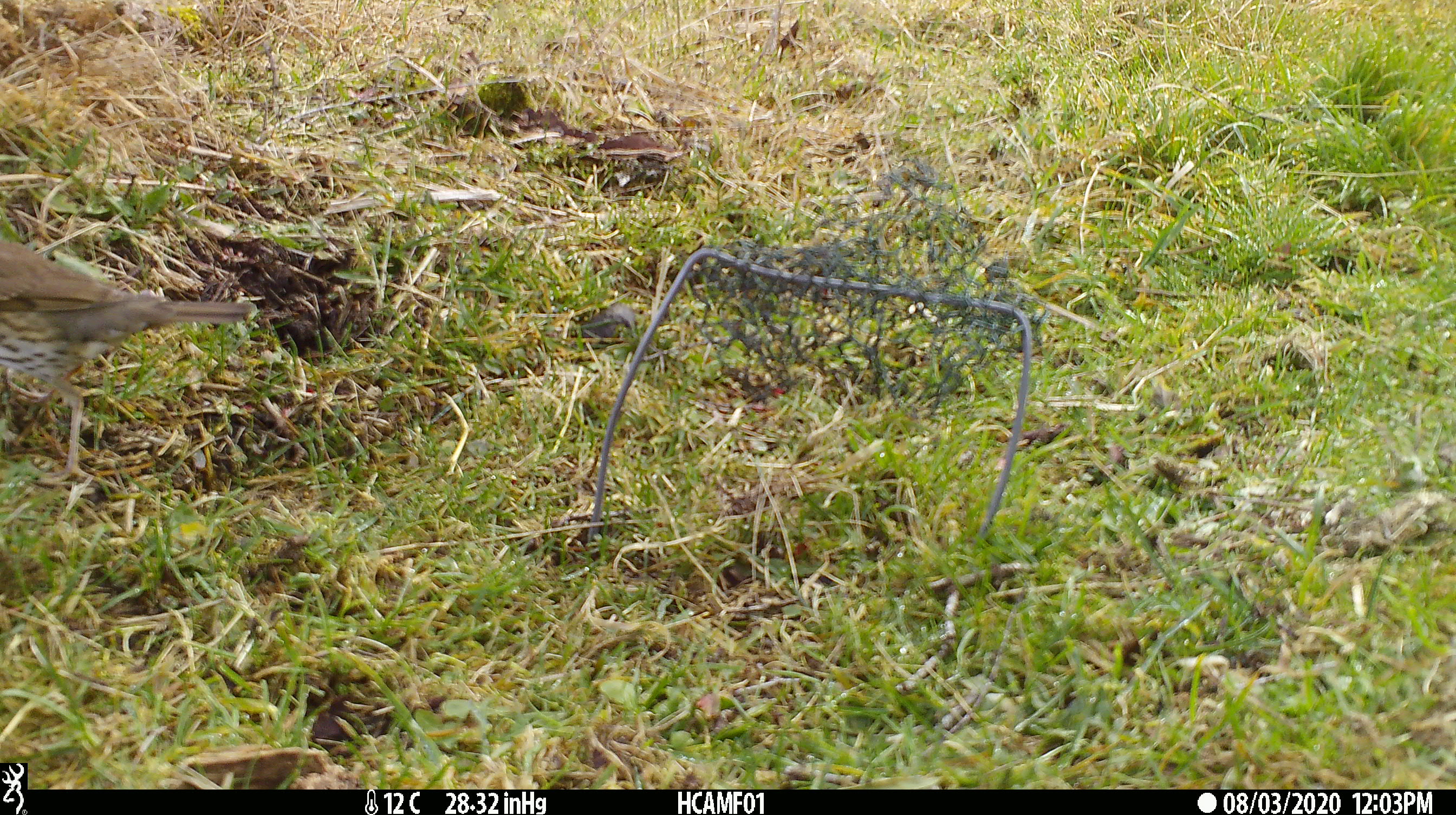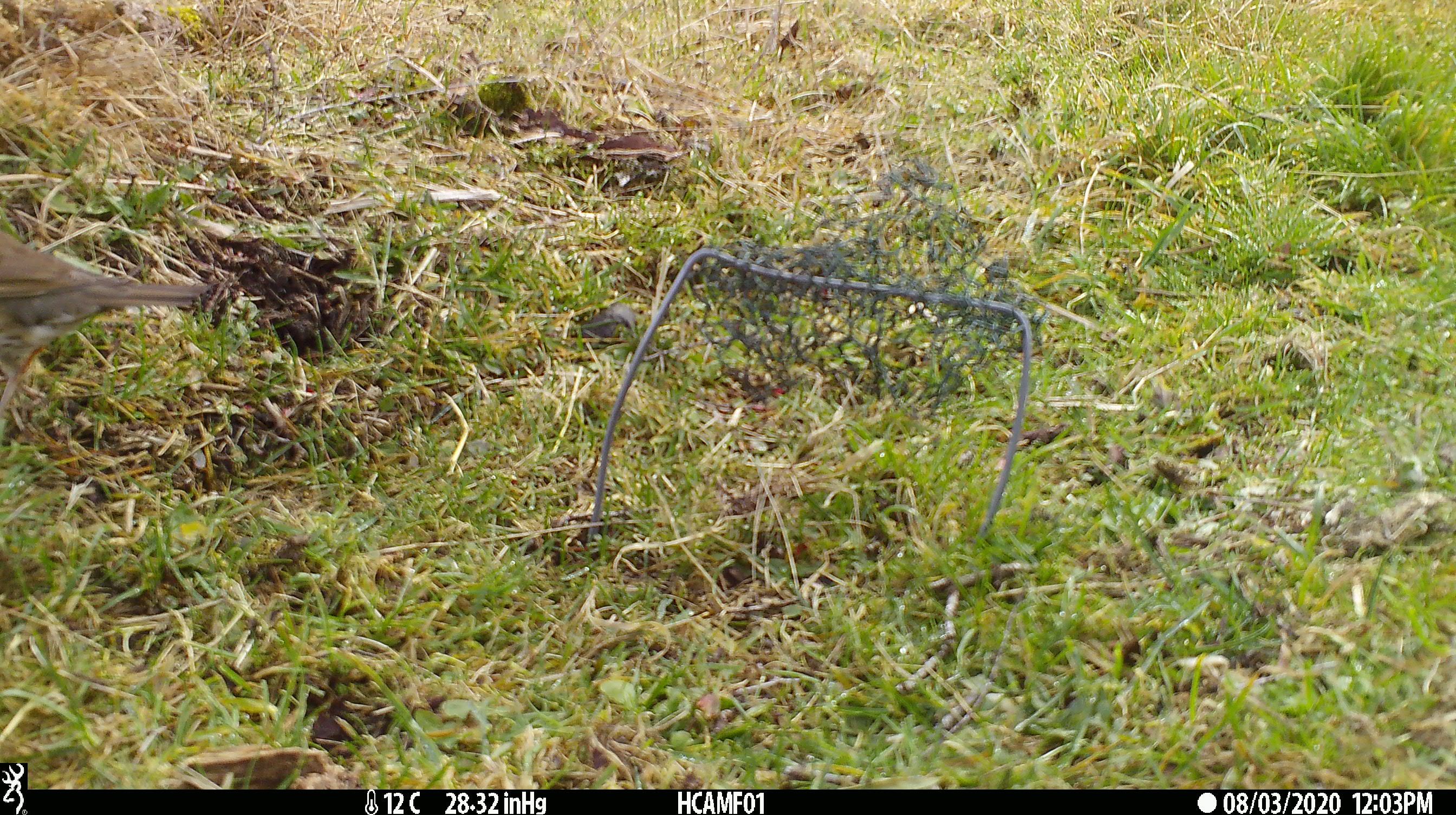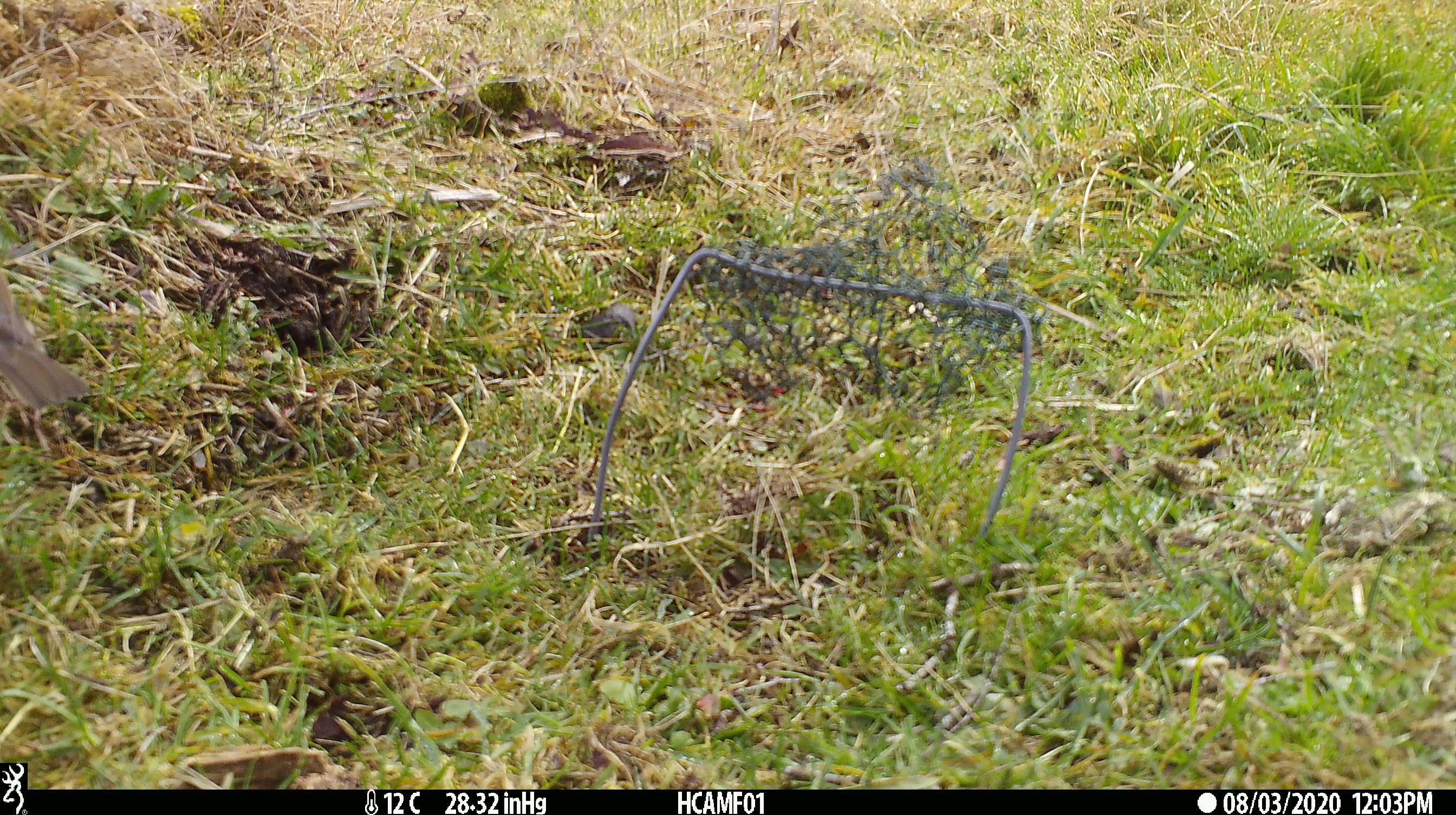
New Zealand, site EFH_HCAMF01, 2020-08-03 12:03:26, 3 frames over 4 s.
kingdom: Animalia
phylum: Chordata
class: Aves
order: Passeriformes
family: Turdidae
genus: Turdus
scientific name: Turdus philomelos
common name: song thrush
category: thrush